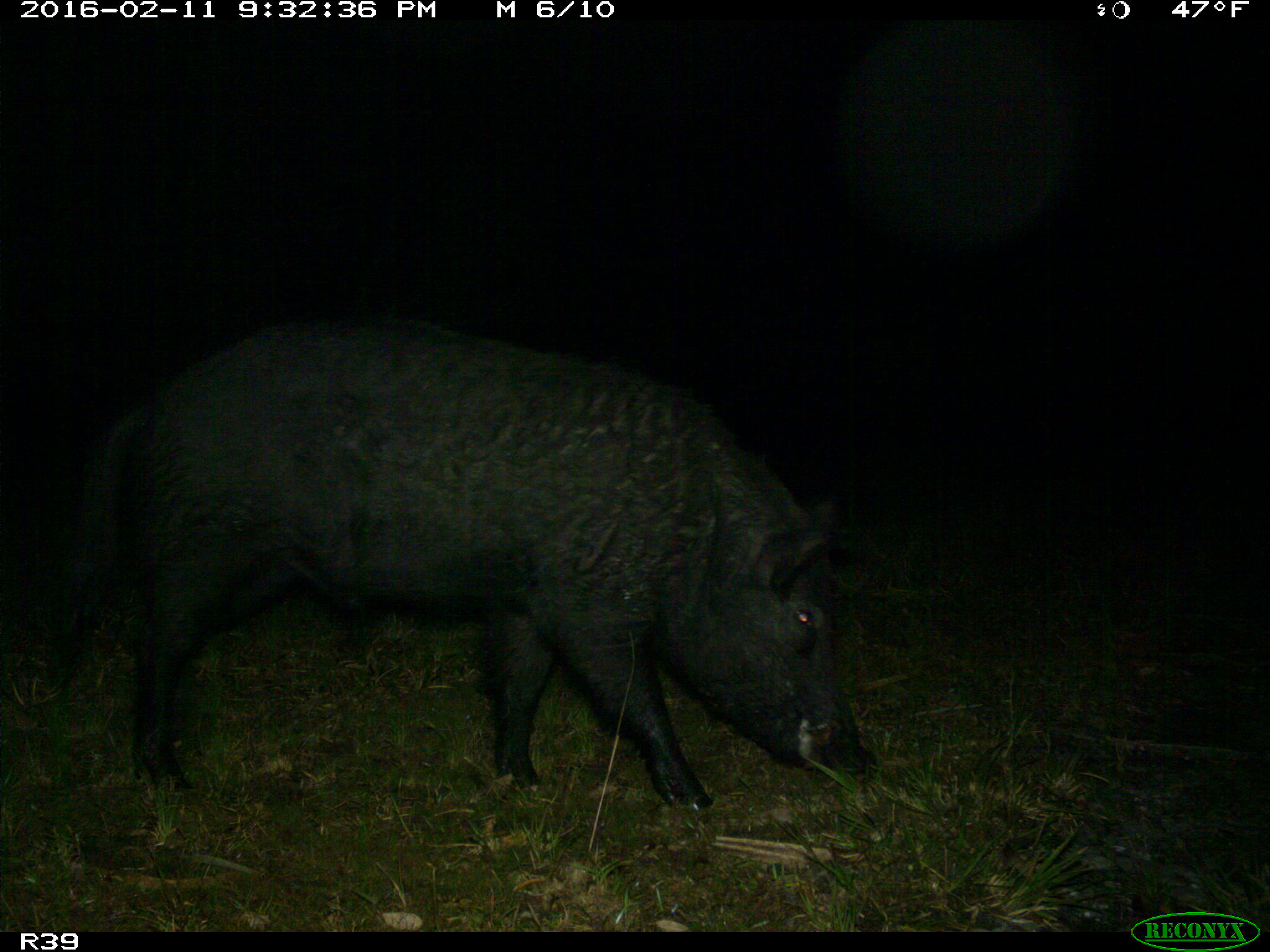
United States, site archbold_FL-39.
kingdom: Animalia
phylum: Chordata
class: Mammalia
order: Artiodactyla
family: Suidae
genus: Sus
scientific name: Sus scrofa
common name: wild boar